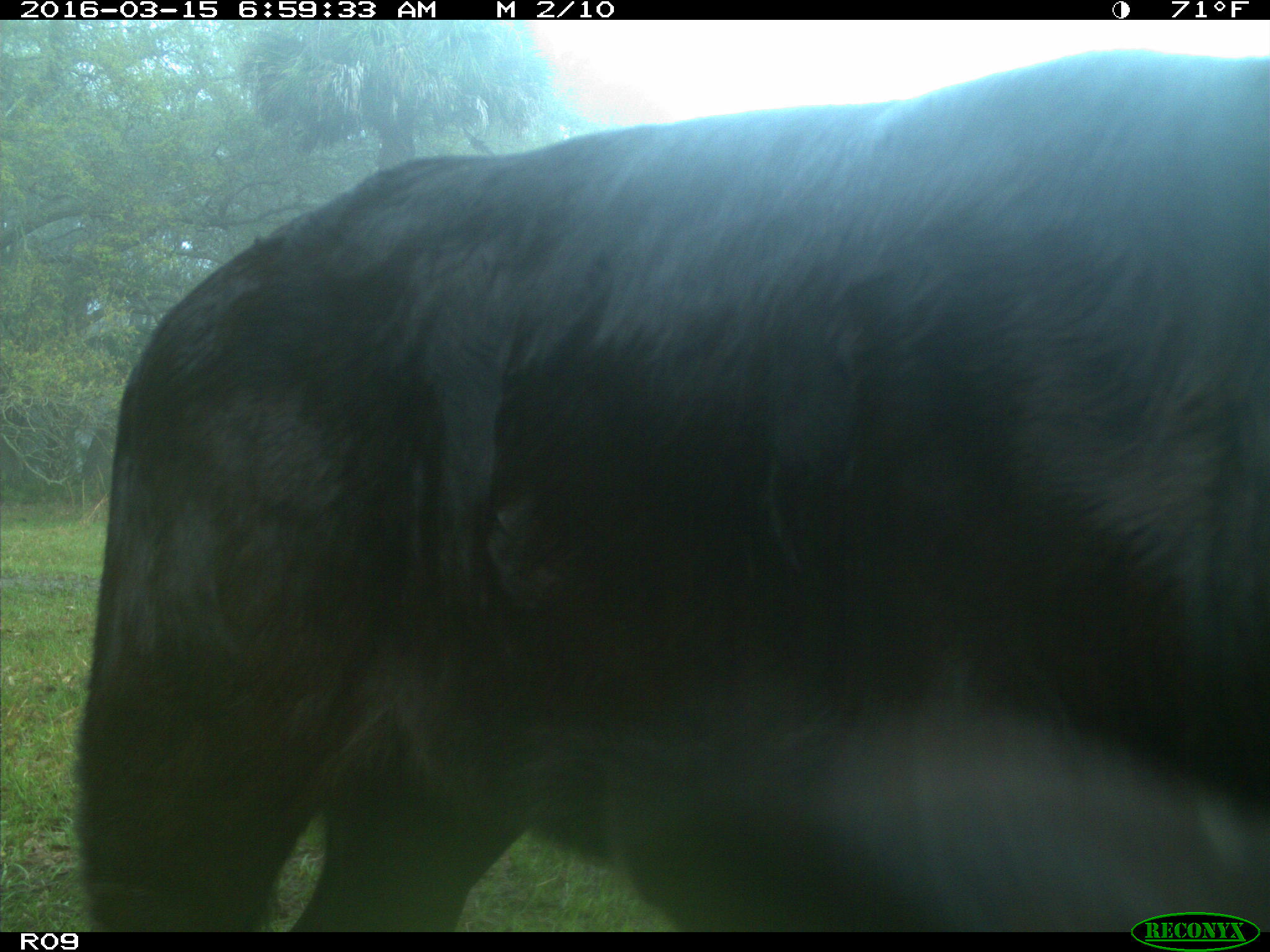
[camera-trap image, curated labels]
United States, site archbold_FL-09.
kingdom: Animalia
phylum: Chordata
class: Mammalia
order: Artiodactyla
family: Bovidae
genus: Bos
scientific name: Bos taurus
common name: domestic cow